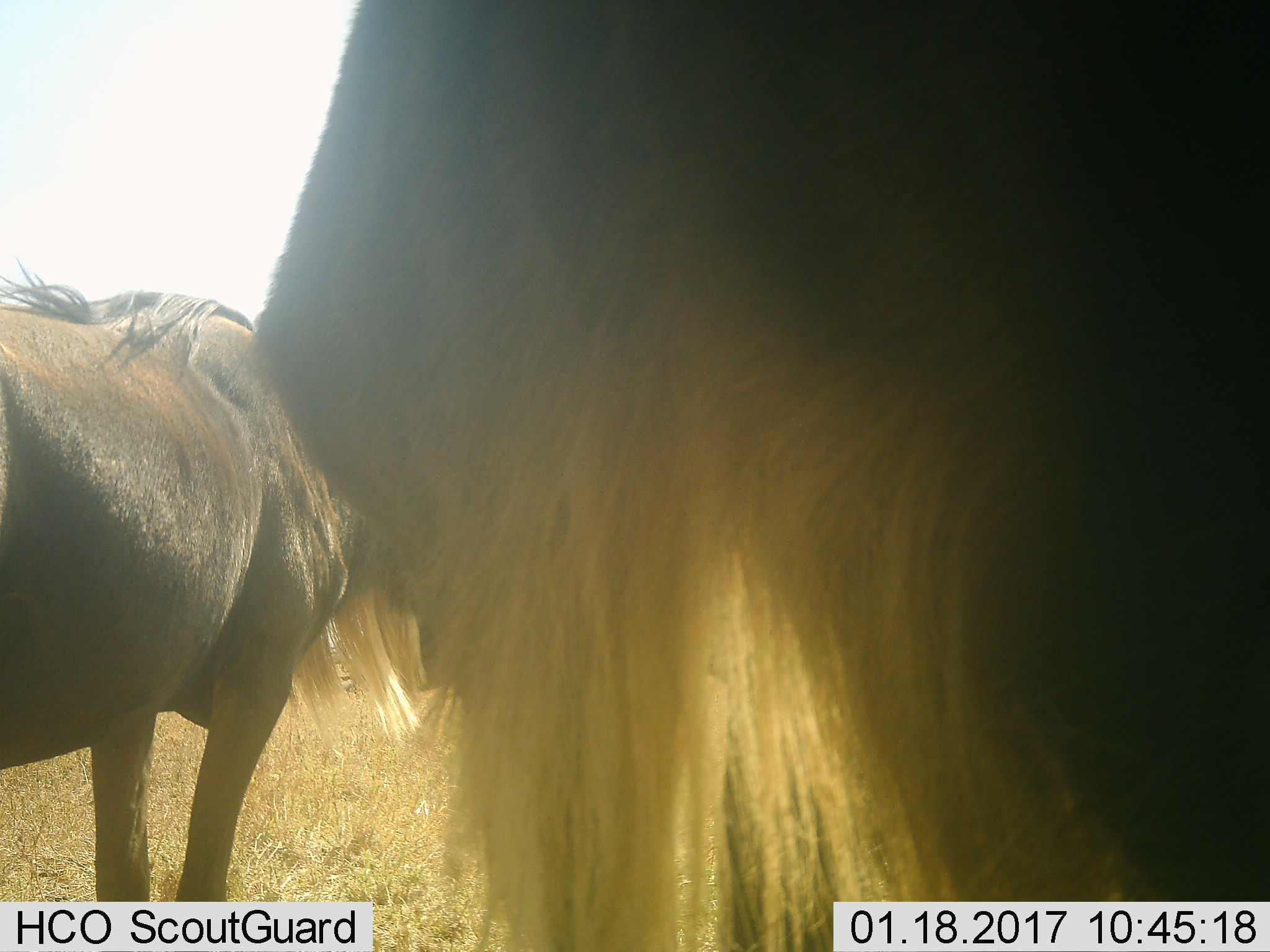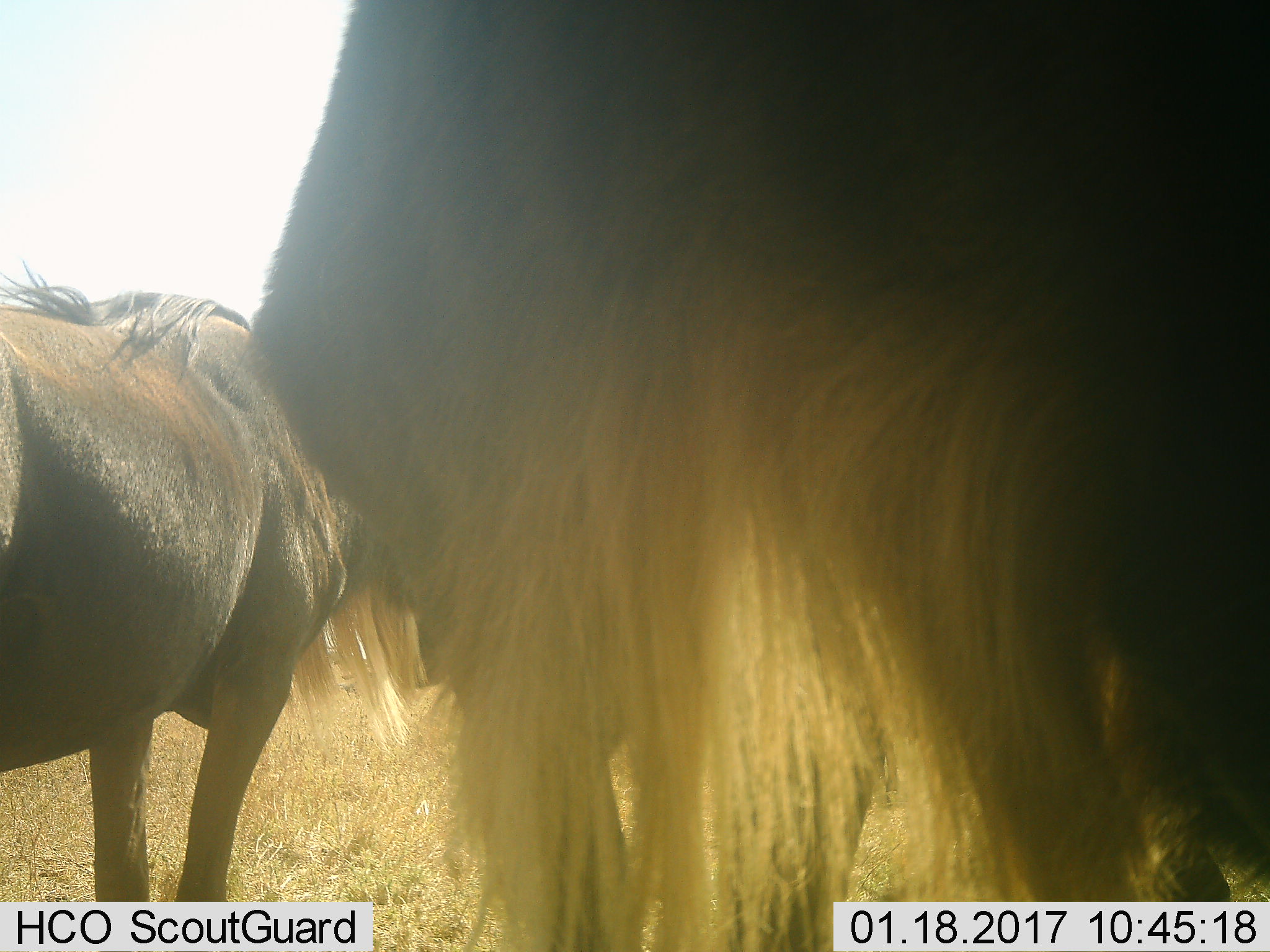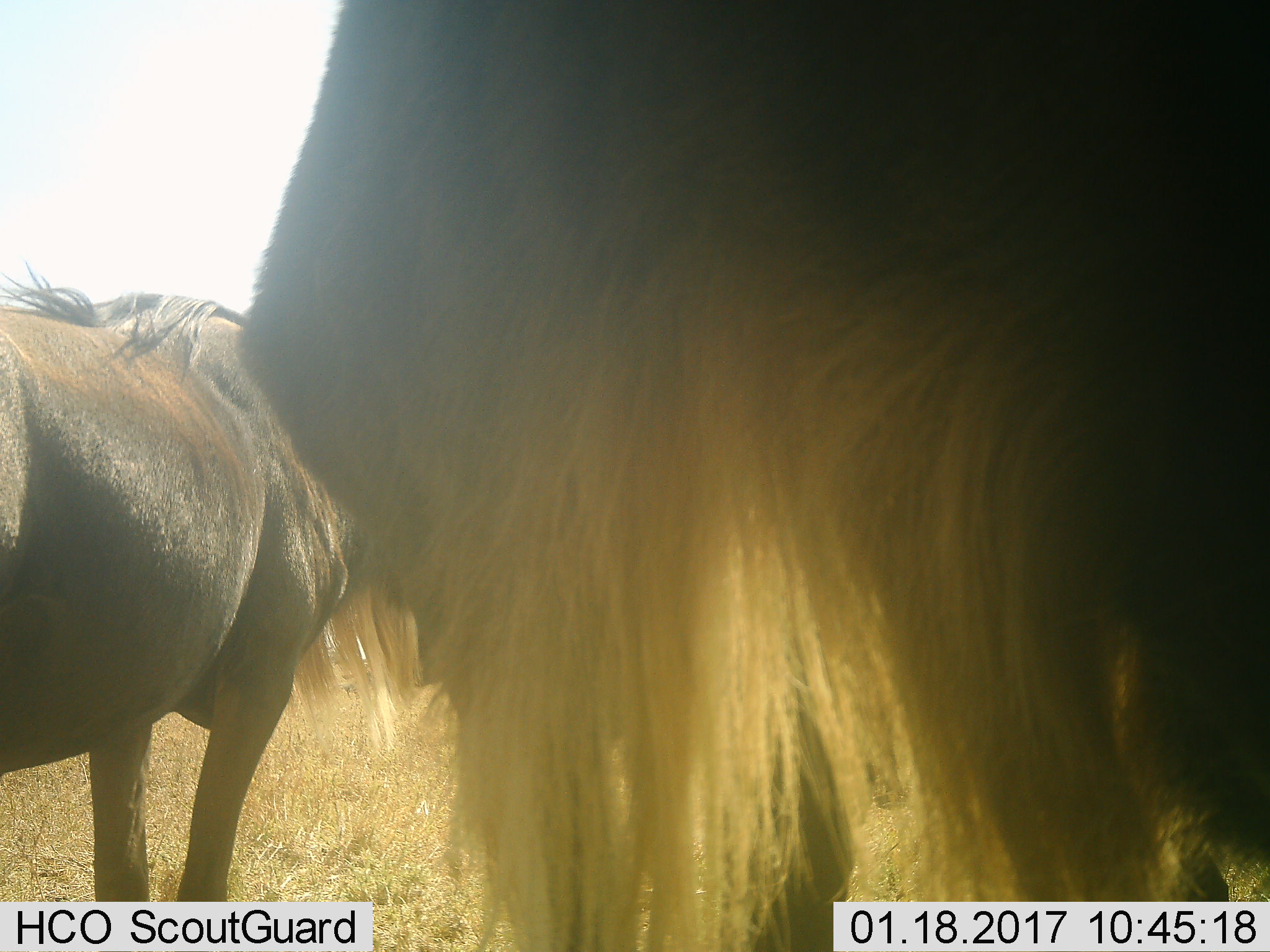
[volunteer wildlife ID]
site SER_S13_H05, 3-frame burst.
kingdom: Animalia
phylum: Chordata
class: Mammalia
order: Artiodactyla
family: Bovidae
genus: Connochaetes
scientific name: Connochaetes taurinus taurinus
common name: blue wildebeest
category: wildebeestblue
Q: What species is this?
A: Wildebeestblue (blue wildebeest) (Connochaetes taurinus taurinus).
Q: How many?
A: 2.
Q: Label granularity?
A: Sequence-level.